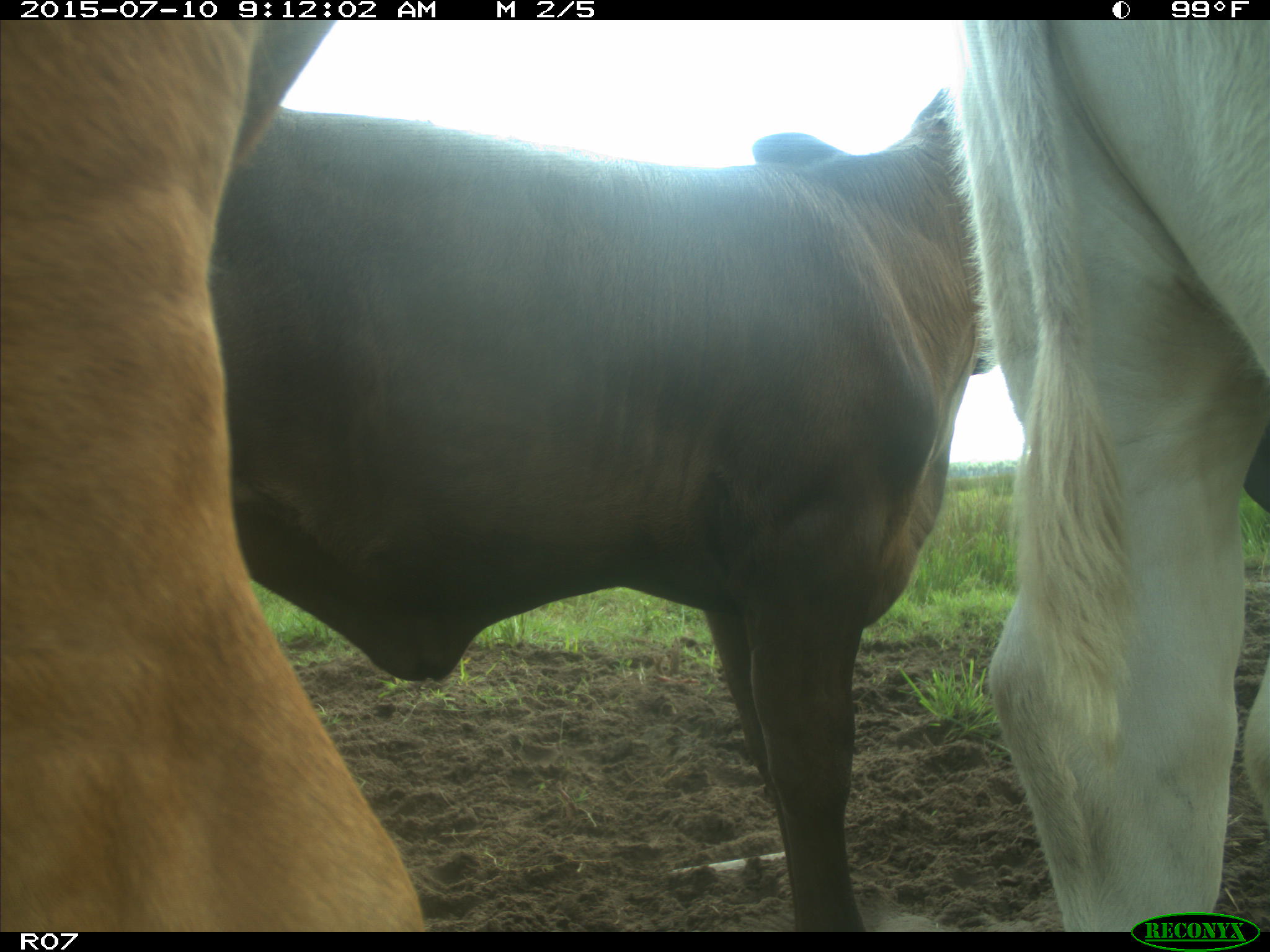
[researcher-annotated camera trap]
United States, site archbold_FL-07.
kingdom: Animalia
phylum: Chordata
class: Mammalia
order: Artiodactyla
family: Bovidae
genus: Bos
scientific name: Bos taurus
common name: domestic cow